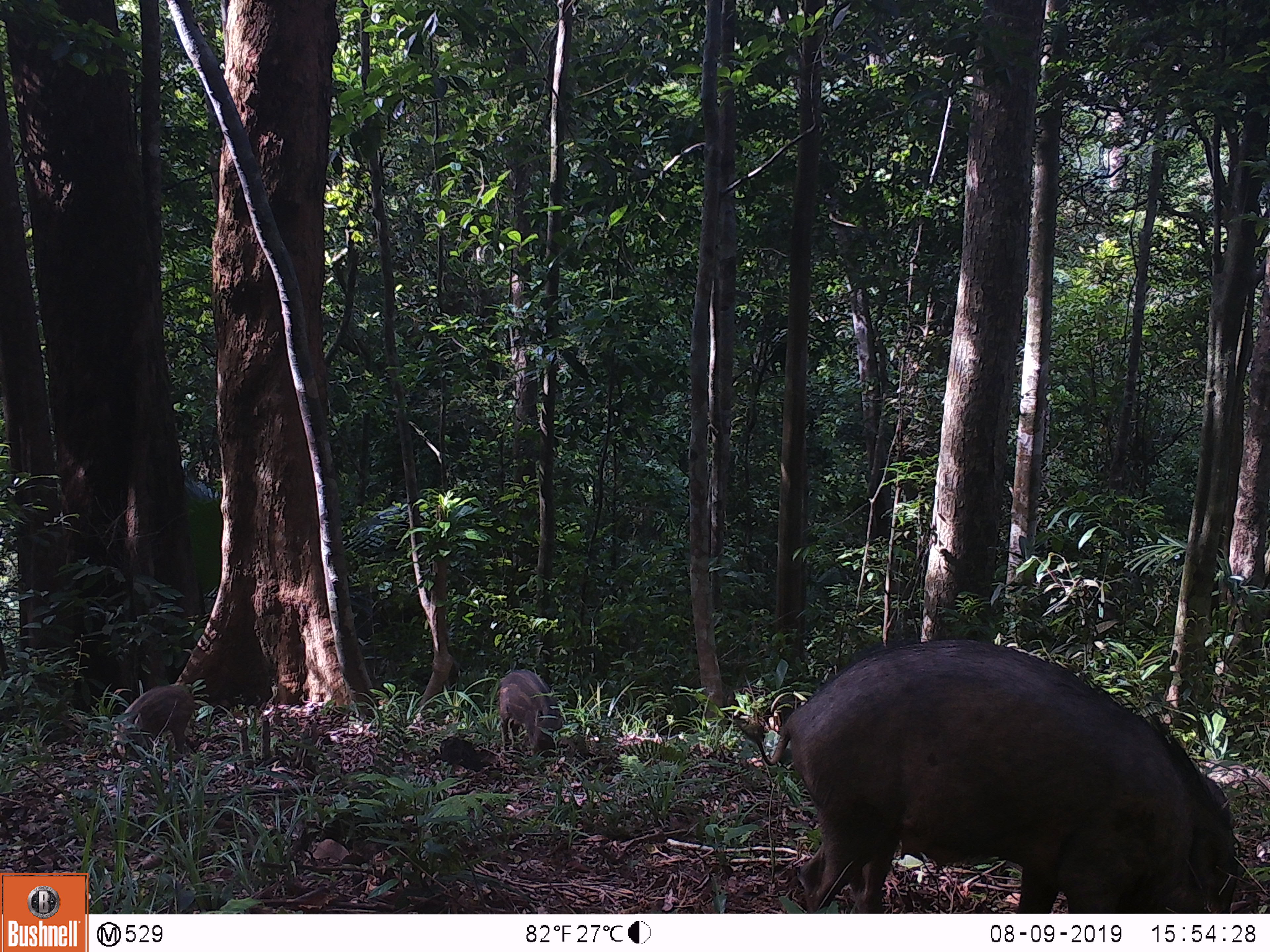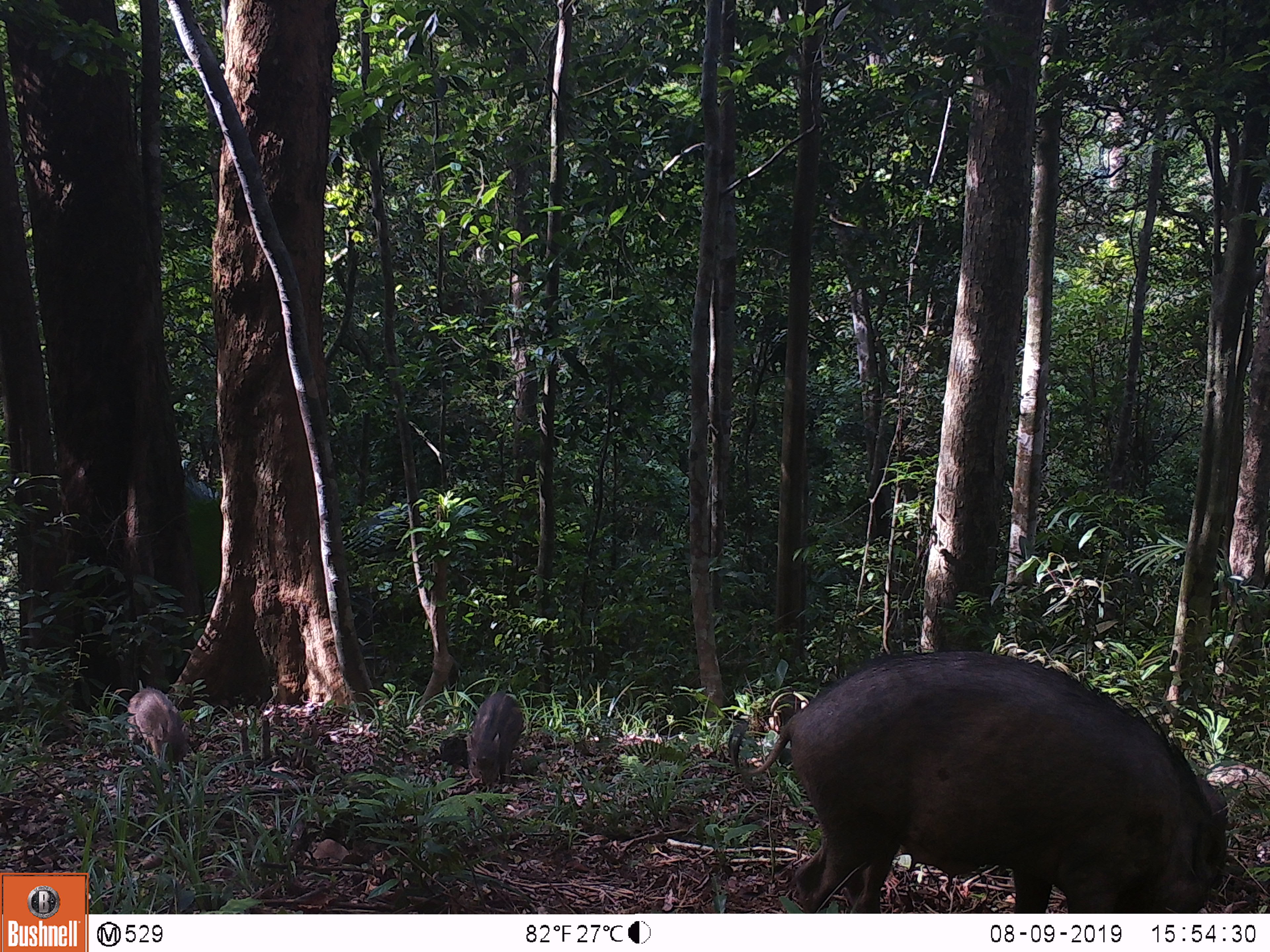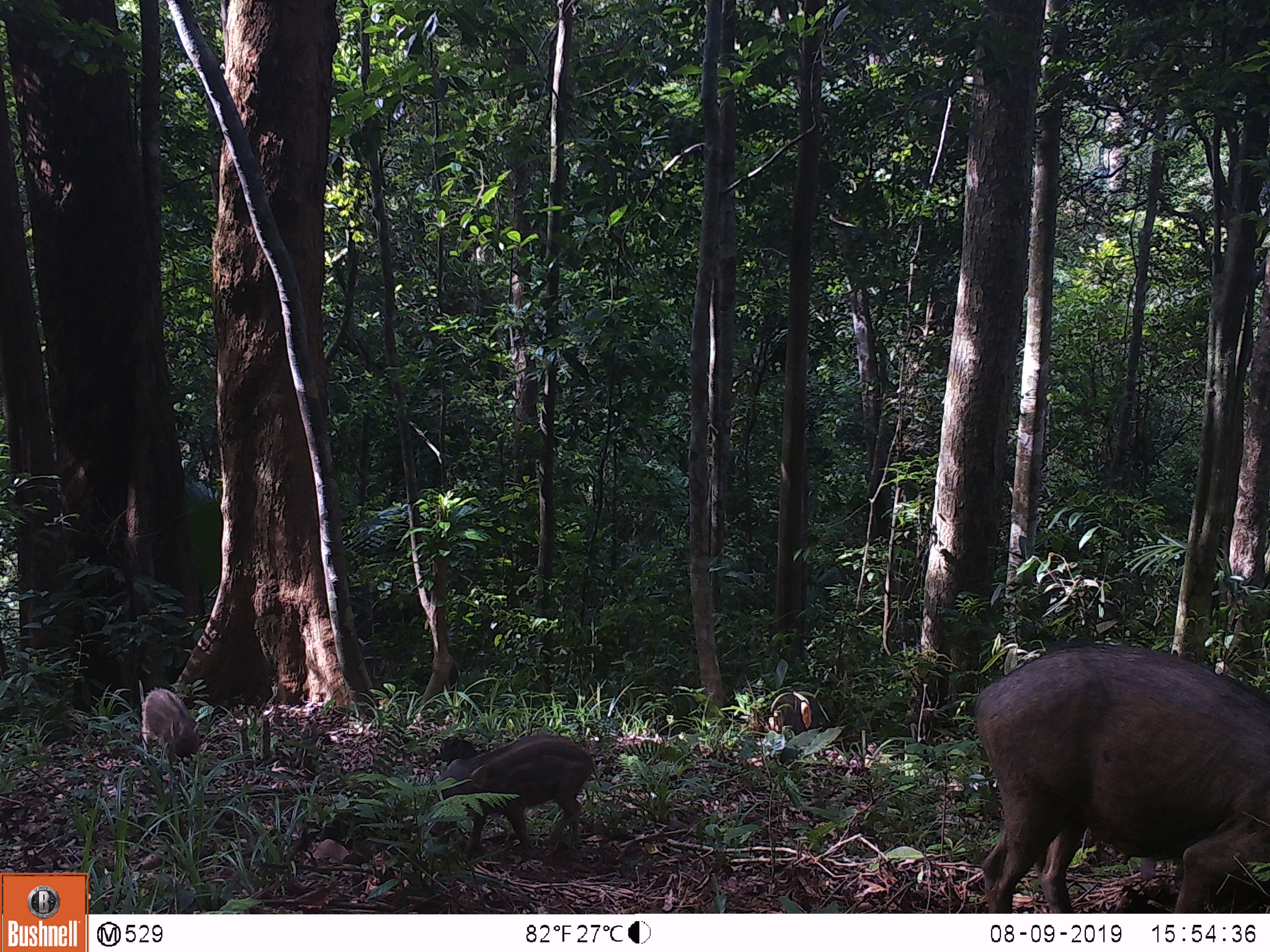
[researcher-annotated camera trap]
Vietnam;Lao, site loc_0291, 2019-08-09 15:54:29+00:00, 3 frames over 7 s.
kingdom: Animalia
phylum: Chordata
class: Mammalia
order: Artiodactyla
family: Suidae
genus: Sus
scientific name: Sus scrofa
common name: eurasian wild pig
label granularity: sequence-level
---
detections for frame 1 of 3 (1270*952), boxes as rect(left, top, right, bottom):
eurasian wild pig: rect(733, 632, 1239, 913); rect(101, 685, 200, 763); rect(496, 669, 564, 759)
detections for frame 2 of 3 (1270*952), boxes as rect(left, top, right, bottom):
eurasian wild pig: rect(726, 649, 1229, 913); rect(465, 689, 523, 789); rect(126, 685, 190, 765)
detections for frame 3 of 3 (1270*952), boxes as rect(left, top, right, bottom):
eurasian wild pig: rect(973, 638, 1270, 913); rect(430, 733, 602, 861); rect(141, 686, 202, 760)